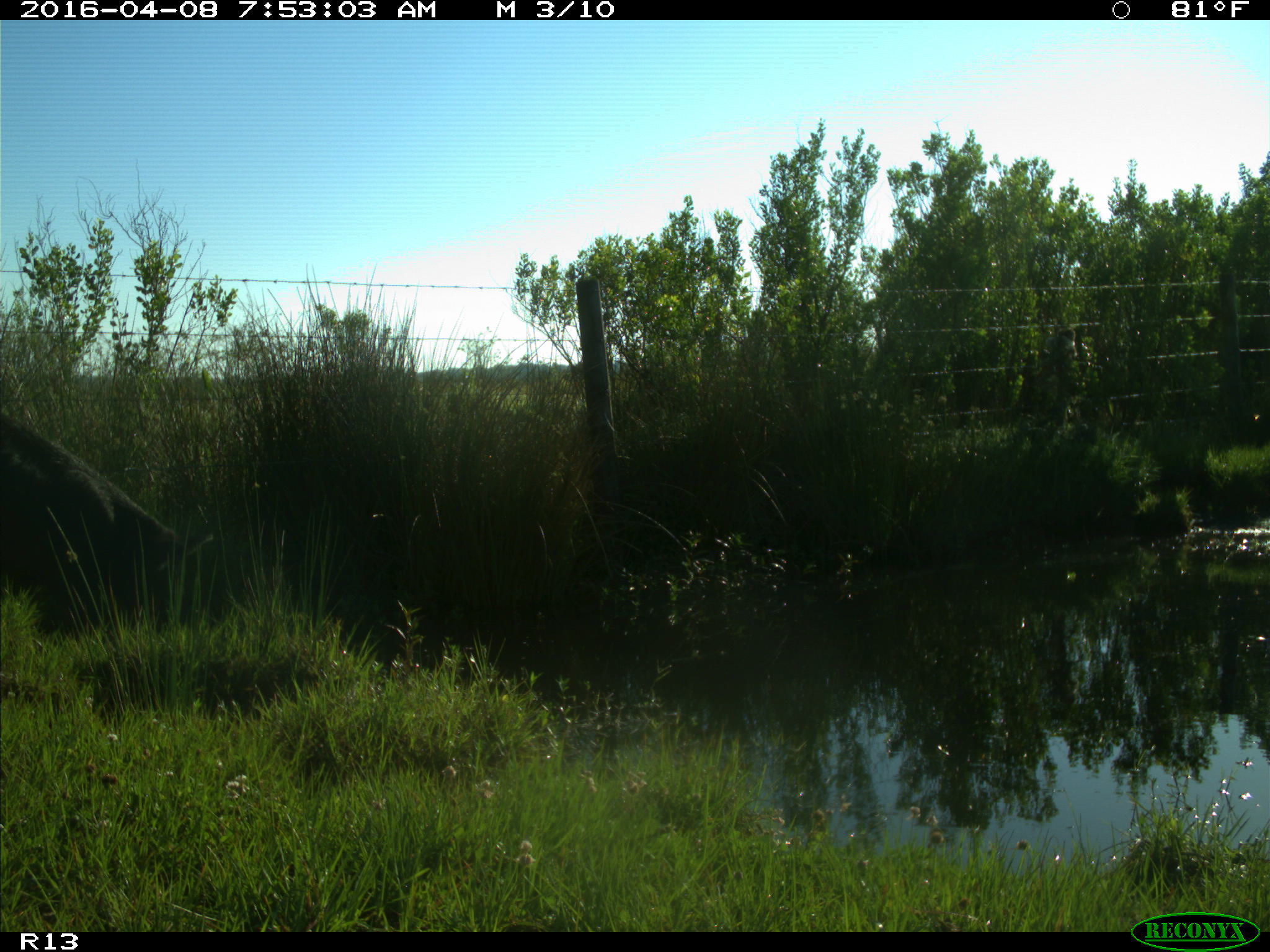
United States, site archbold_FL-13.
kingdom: Animalia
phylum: Chordata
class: Mammalia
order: Artiodactyla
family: Suidae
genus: Sus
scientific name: Sus scrofa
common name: wild boar